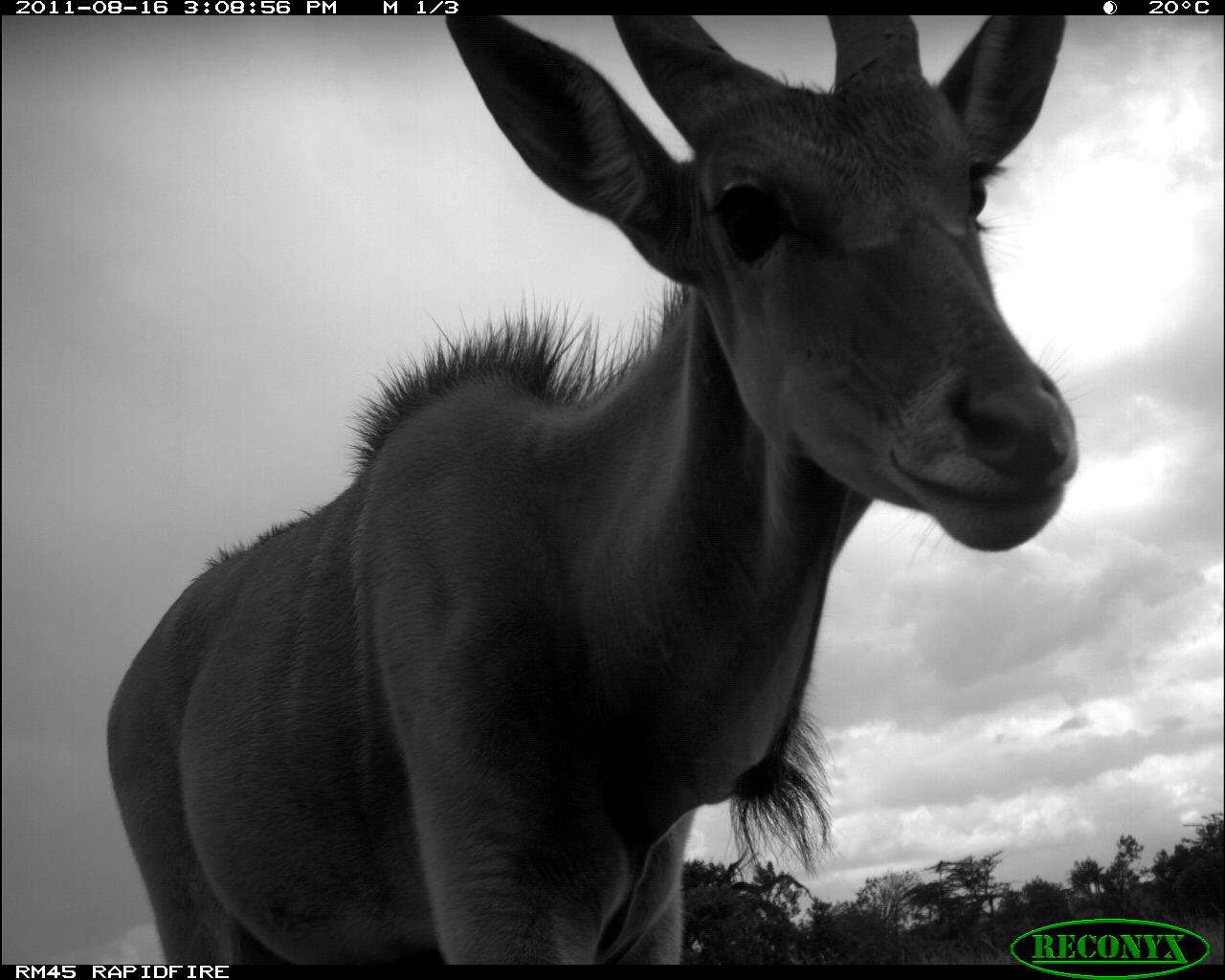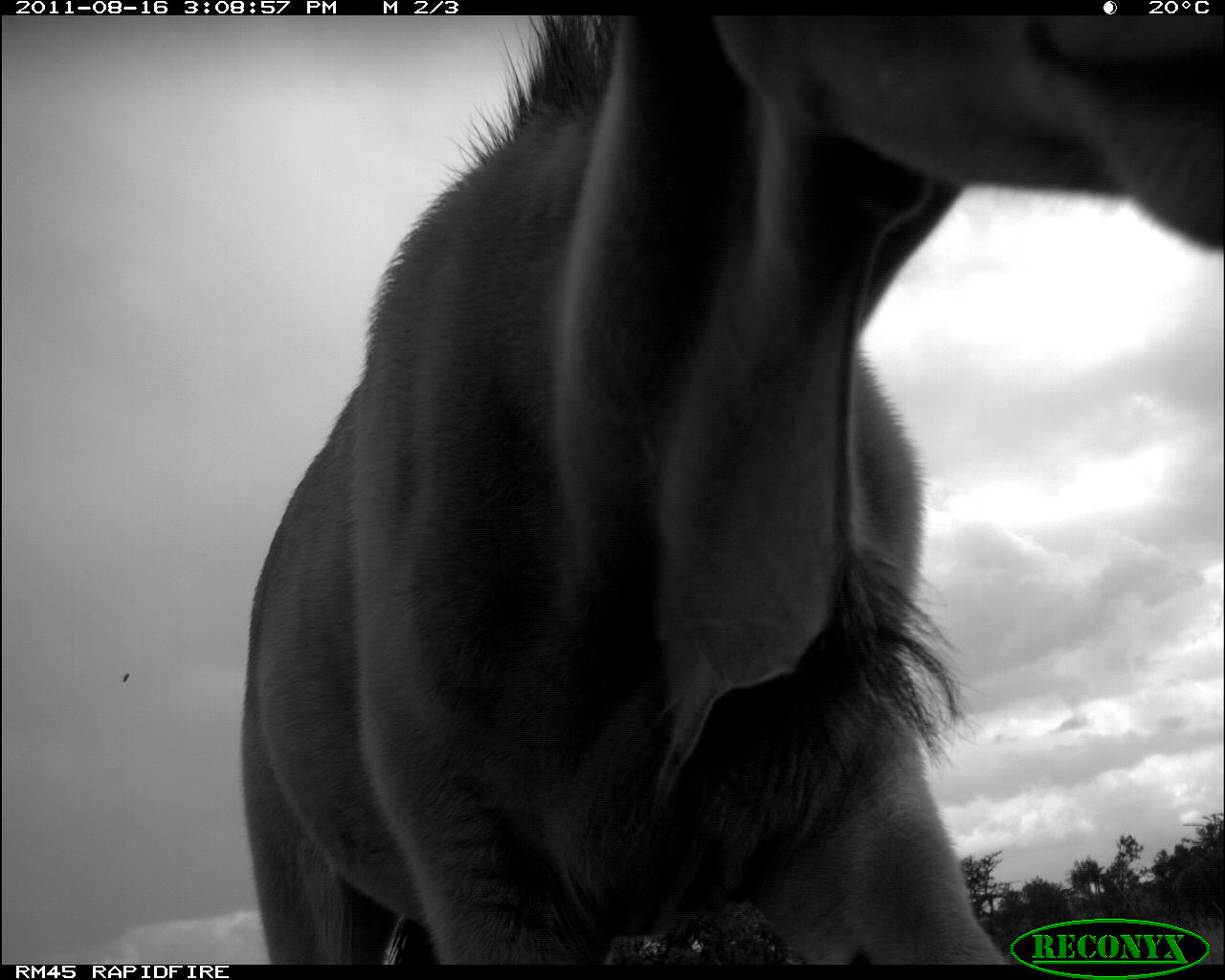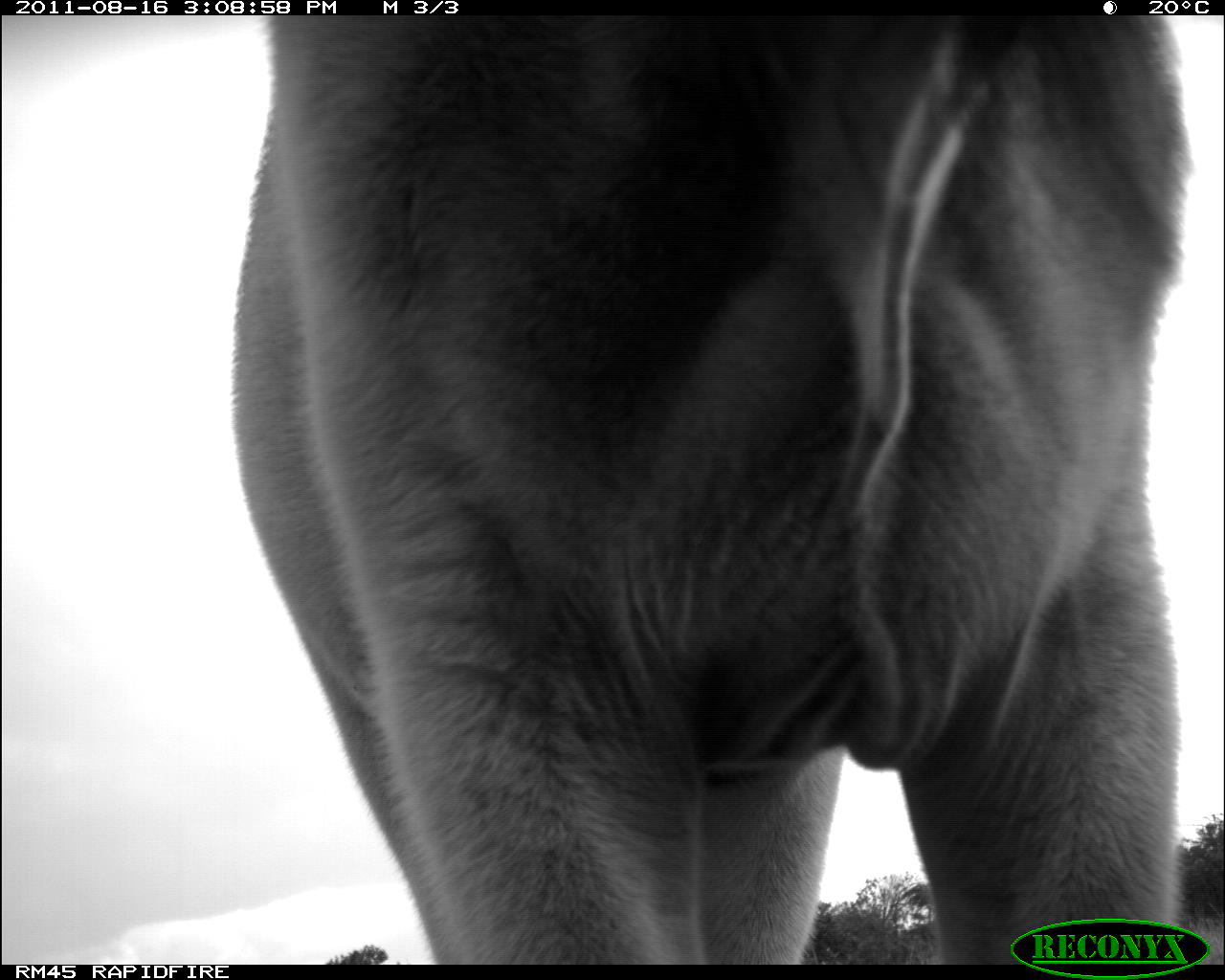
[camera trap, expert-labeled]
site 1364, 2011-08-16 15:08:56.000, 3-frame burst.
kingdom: Animalia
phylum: Chordata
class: Mammalia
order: Artiodactyla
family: Bovidae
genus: Tragelaphus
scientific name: Tragelaphus oryx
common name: eland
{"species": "Tragelaphus oryx (eland)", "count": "1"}